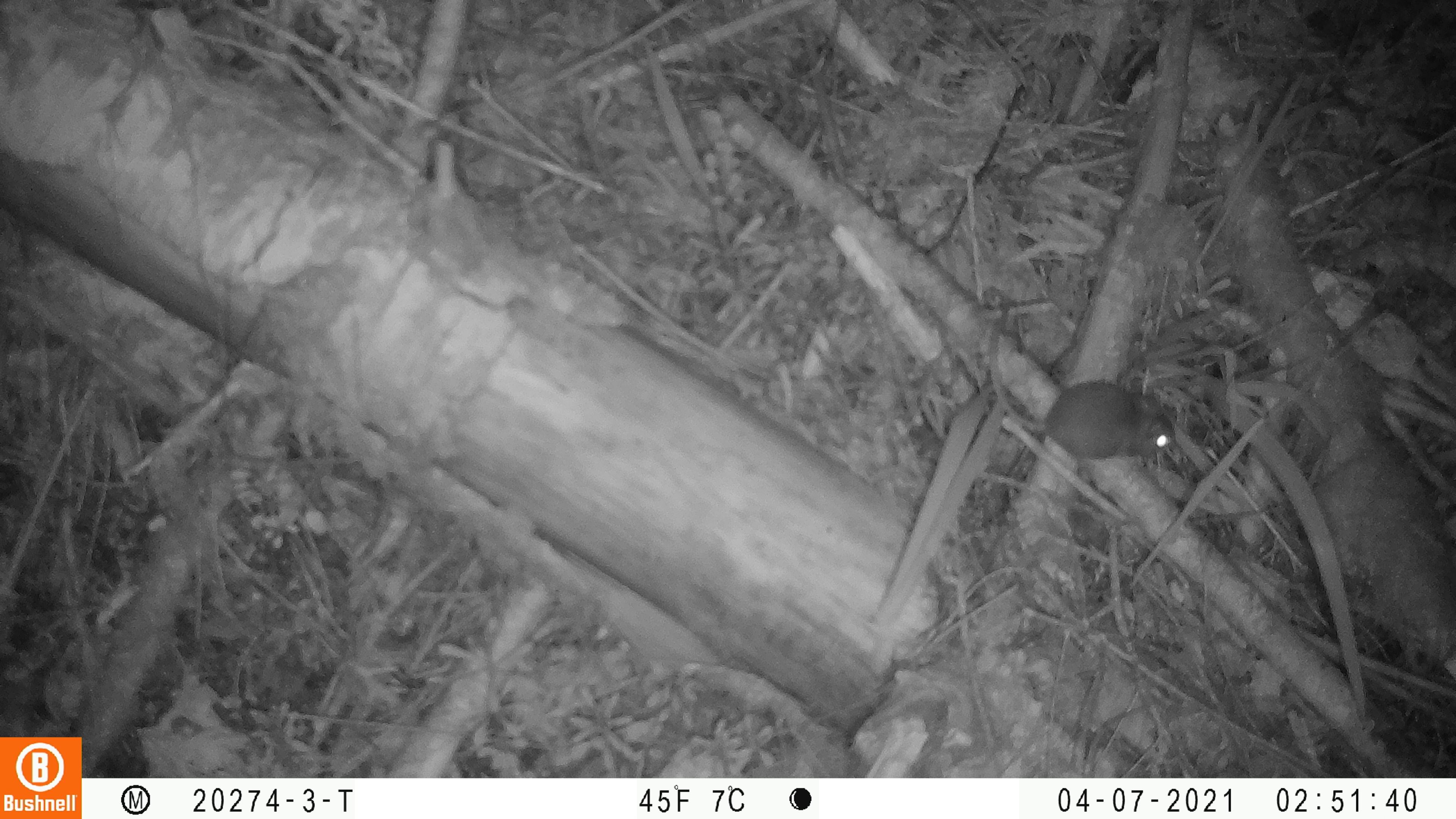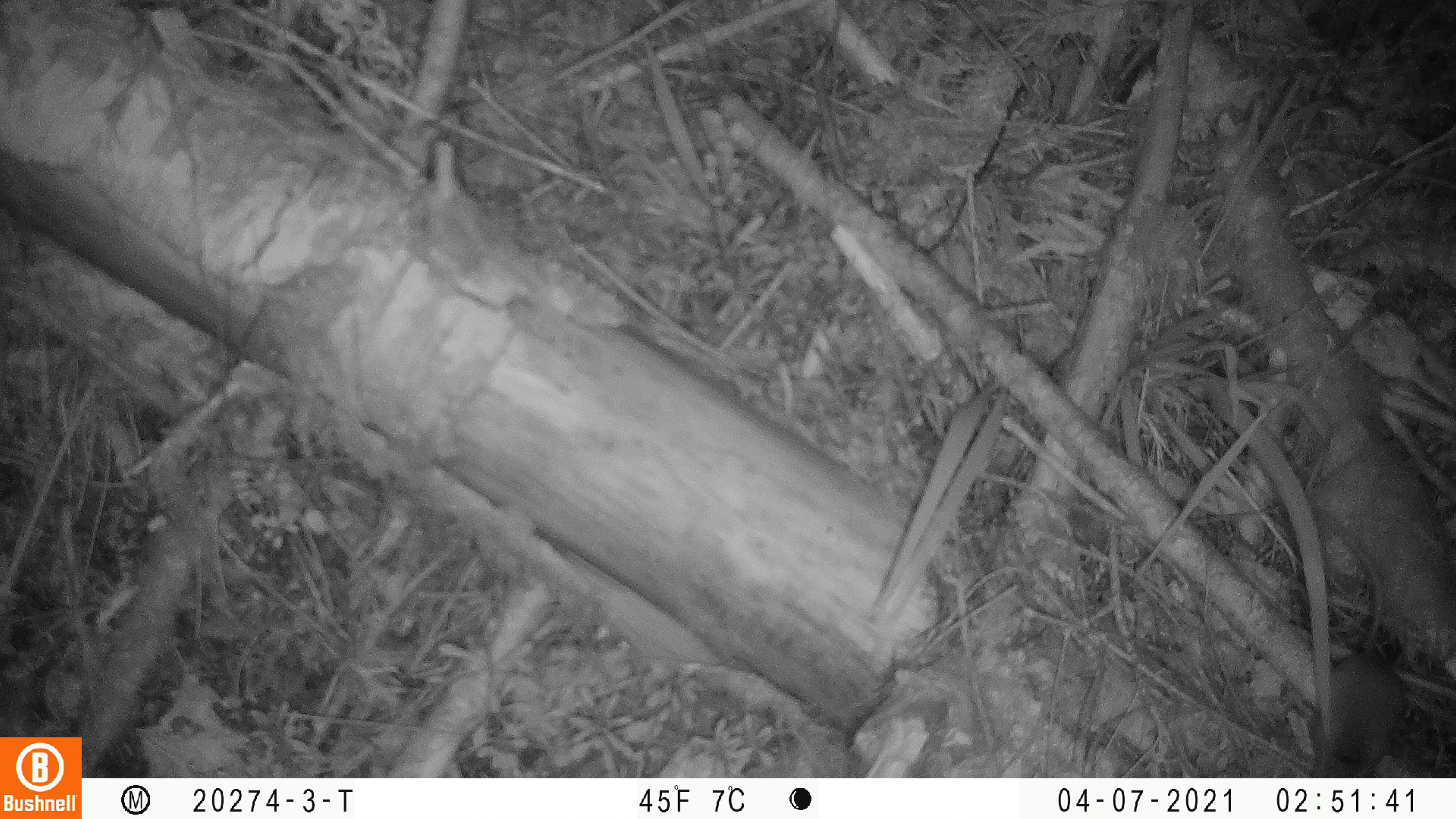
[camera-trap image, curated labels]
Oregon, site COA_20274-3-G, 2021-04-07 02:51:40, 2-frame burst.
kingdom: Animalia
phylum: Chordata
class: Mammalia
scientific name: Mammalia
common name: small mammal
Small mammal (Mammalia).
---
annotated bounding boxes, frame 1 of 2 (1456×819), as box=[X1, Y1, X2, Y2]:
small mammal: box=[981, 305, 1179, 476]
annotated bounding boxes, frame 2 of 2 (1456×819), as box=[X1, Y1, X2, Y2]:
small mammal: box=[1305, 503, 1412, 776]